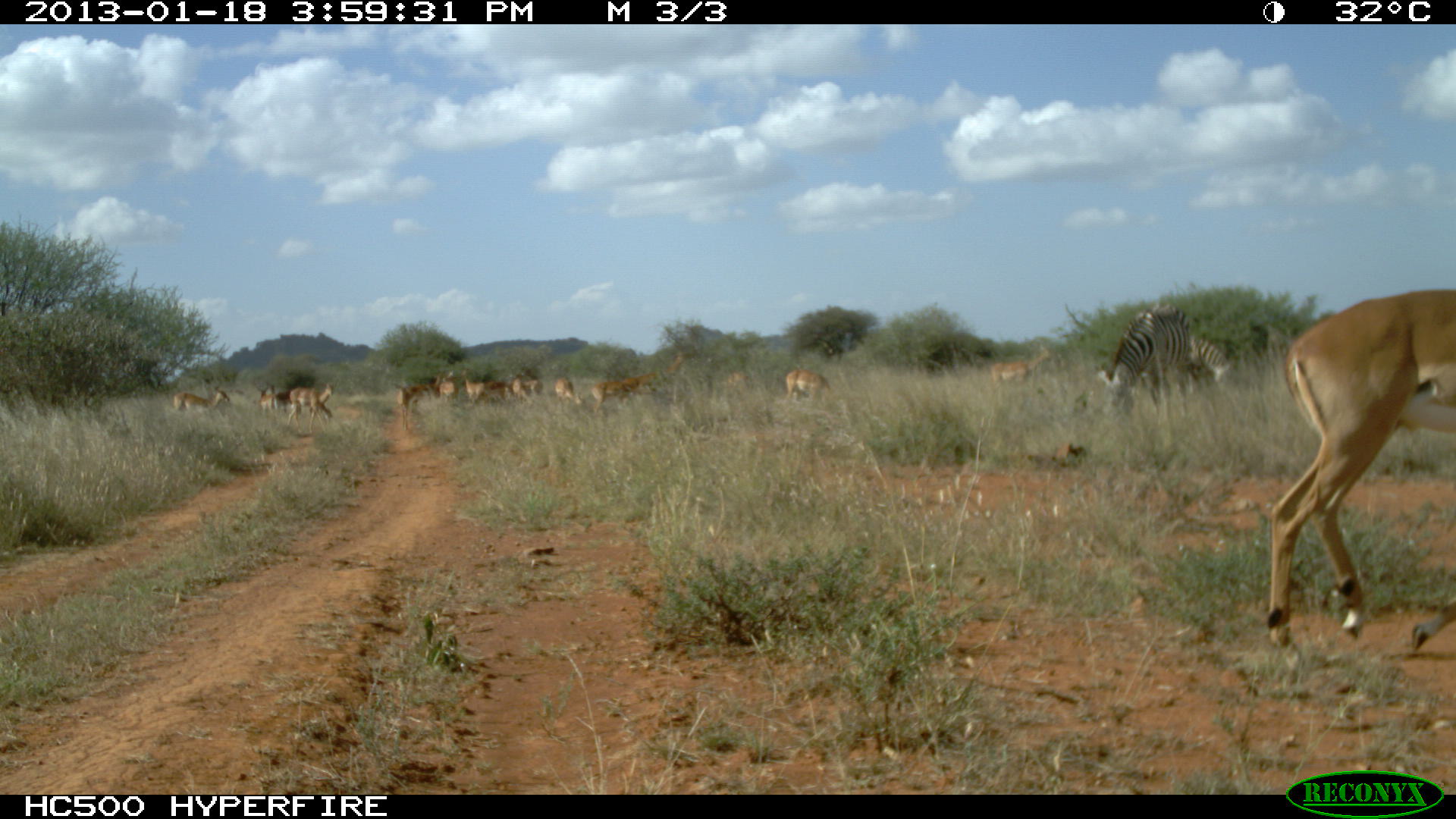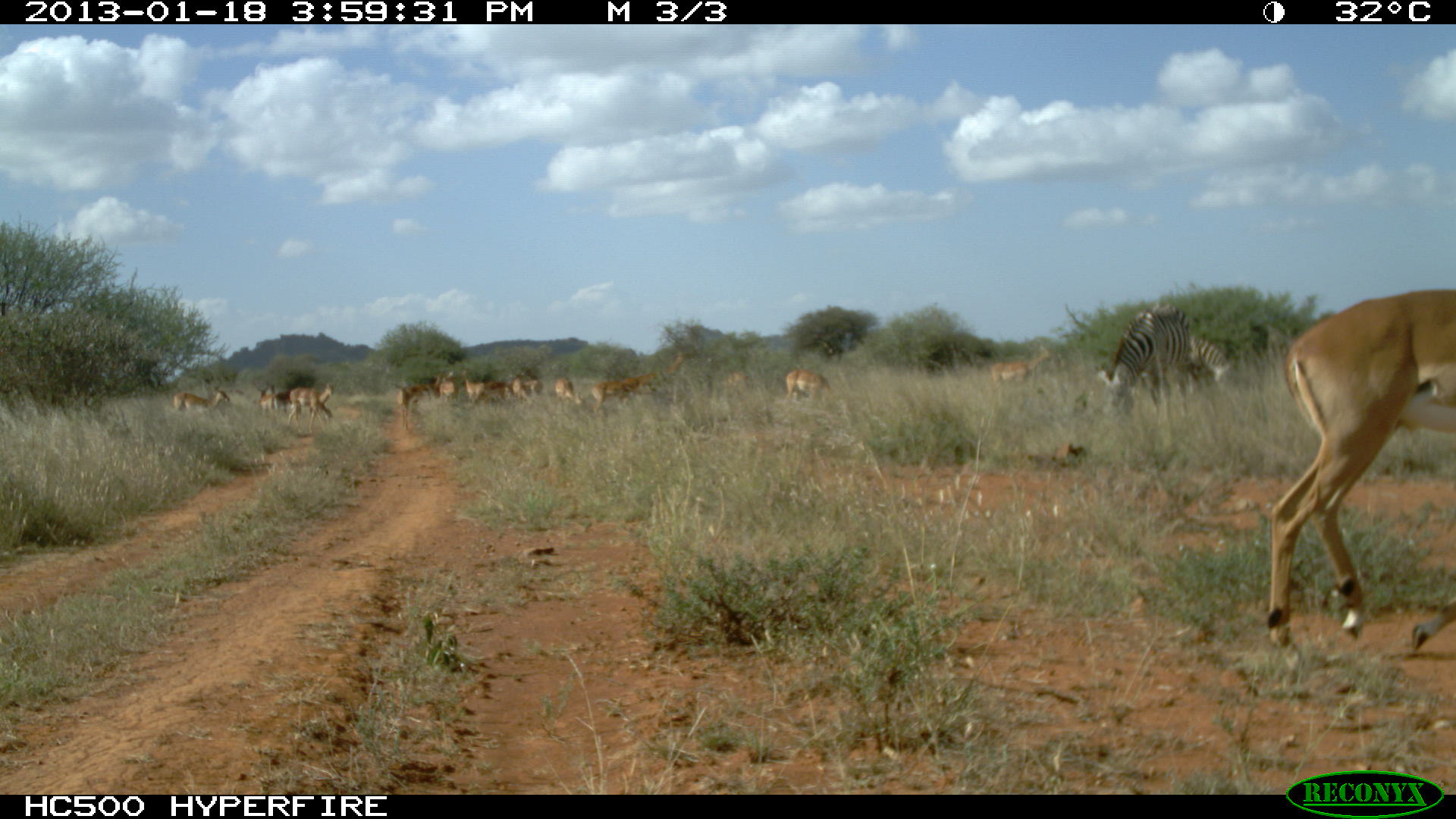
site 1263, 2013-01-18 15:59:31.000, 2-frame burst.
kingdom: Animalia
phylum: Chordata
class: Mammalia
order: Perissodactyla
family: Equidae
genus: Equus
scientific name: Equus quagga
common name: plains zebra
Equus quagga (plains zebra), count 3.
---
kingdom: Animalia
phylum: Chordata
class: Mammalia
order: Artiodactyla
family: Bovidae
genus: Aepyceros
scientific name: Aepyceros melampus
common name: impala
Aepyceros melampus (impala), count 10.